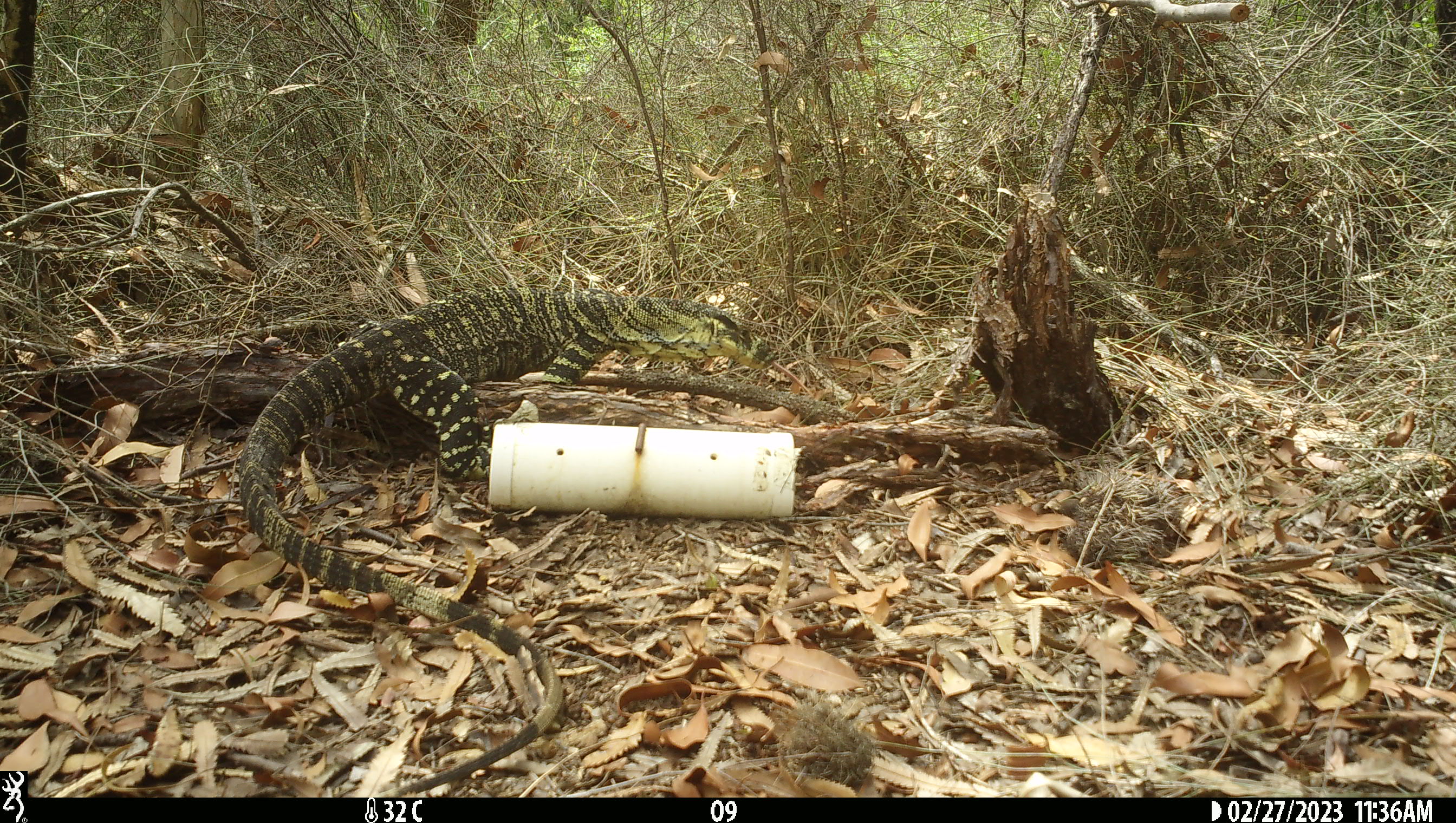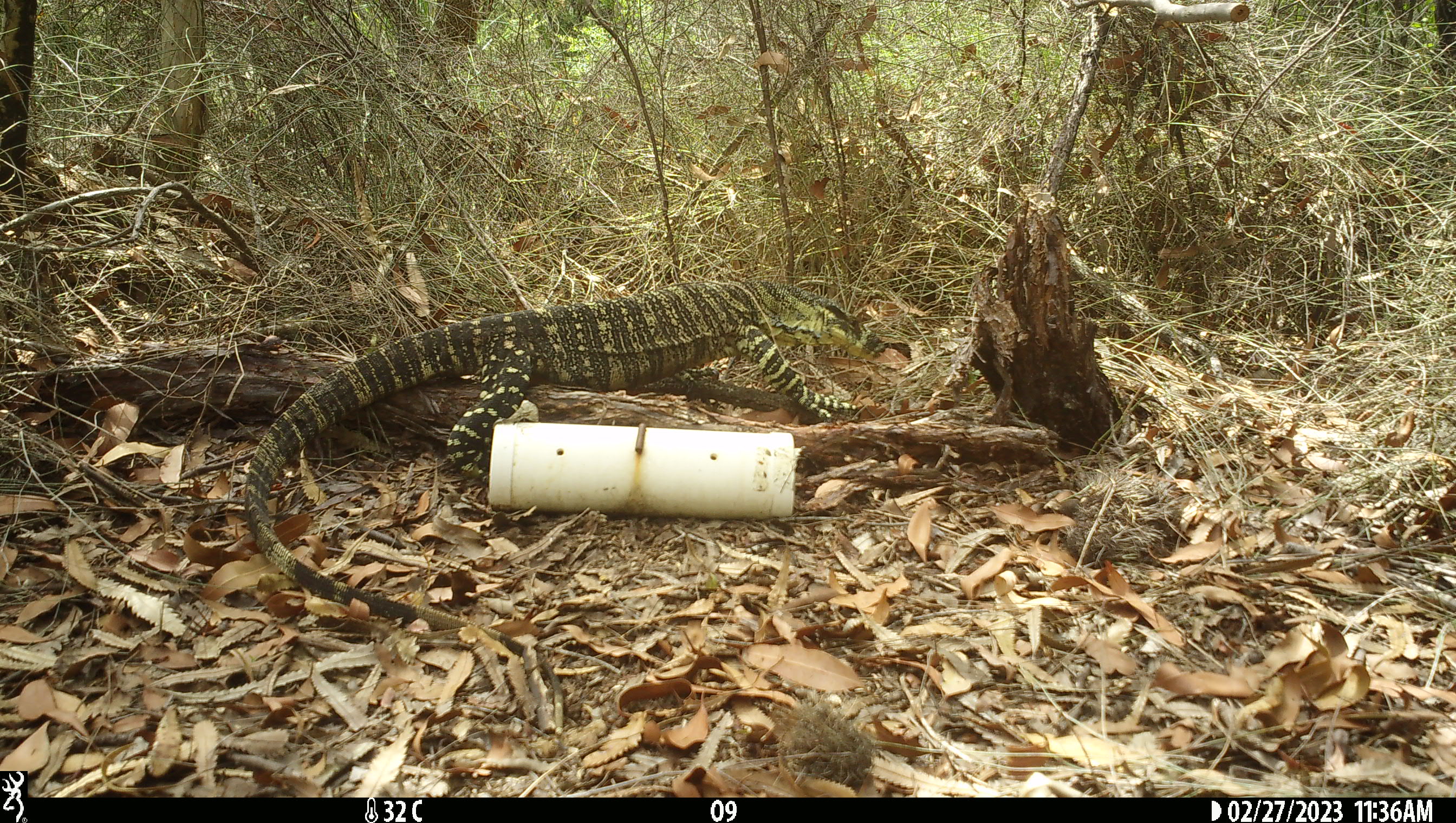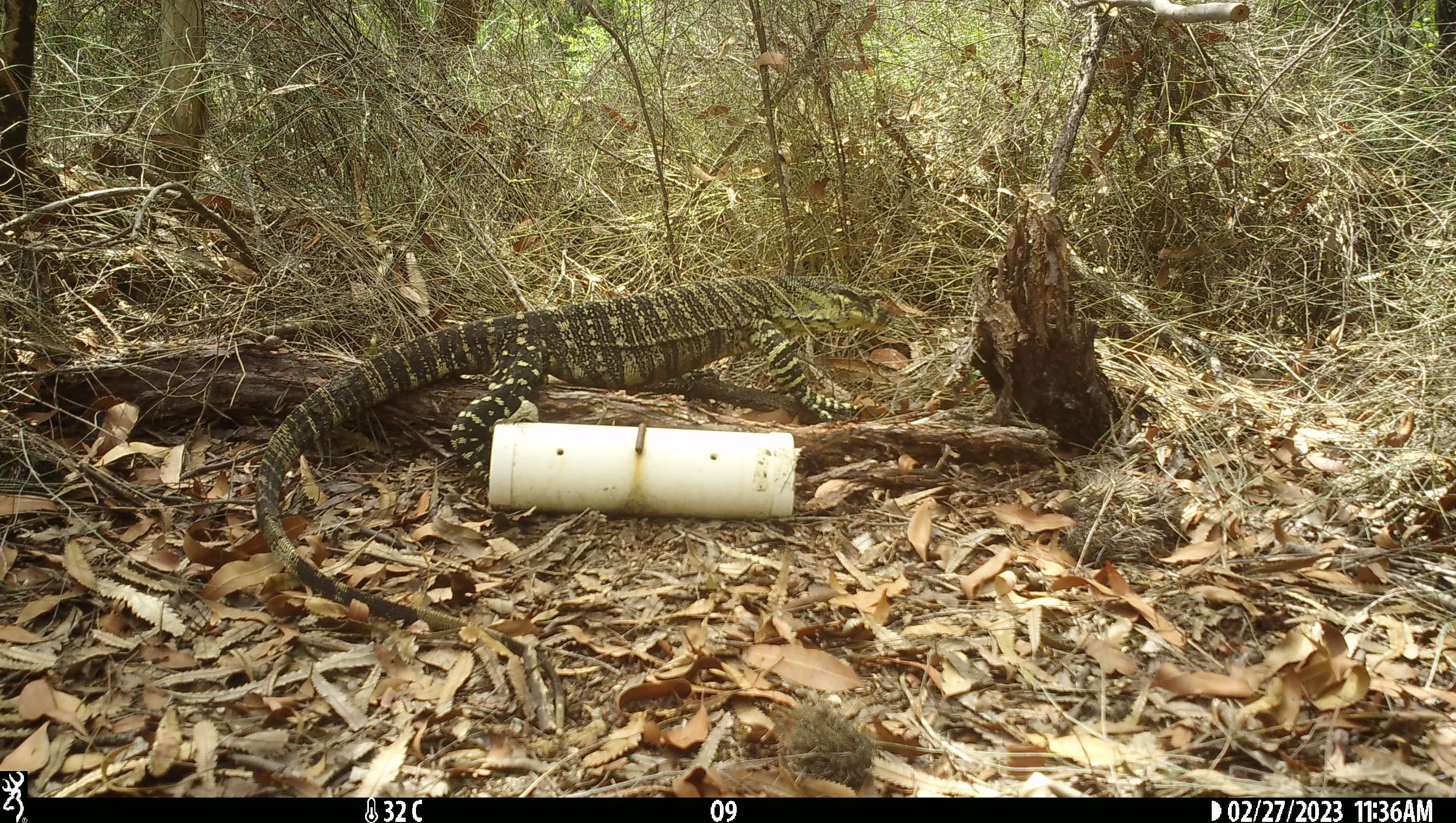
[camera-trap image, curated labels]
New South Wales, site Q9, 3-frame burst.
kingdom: Animalia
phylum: Chordata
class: Reptilia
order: Squamata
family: Varanidae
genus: Varanus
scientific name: Varanus varius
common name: lace monitor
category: goanna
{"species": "goanna (lace monitor) (Varanus varius)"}